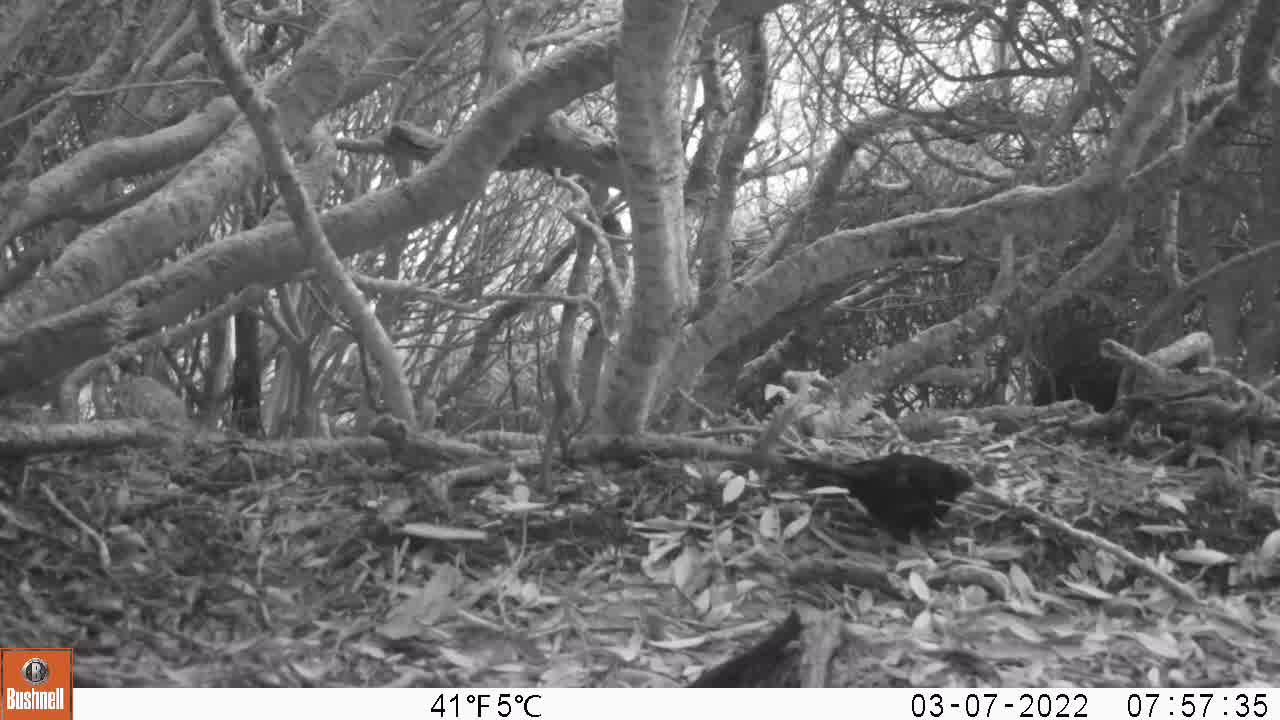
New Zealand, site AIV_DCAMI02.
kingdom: Animalia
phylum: Chordata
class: Aves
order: Passeriformes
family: Turdidae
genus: Turdus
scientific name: Turdus merula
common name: eurasian blackbird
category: blackbird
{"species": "blackbird (eurasian blackbird) (Turdus merula)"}